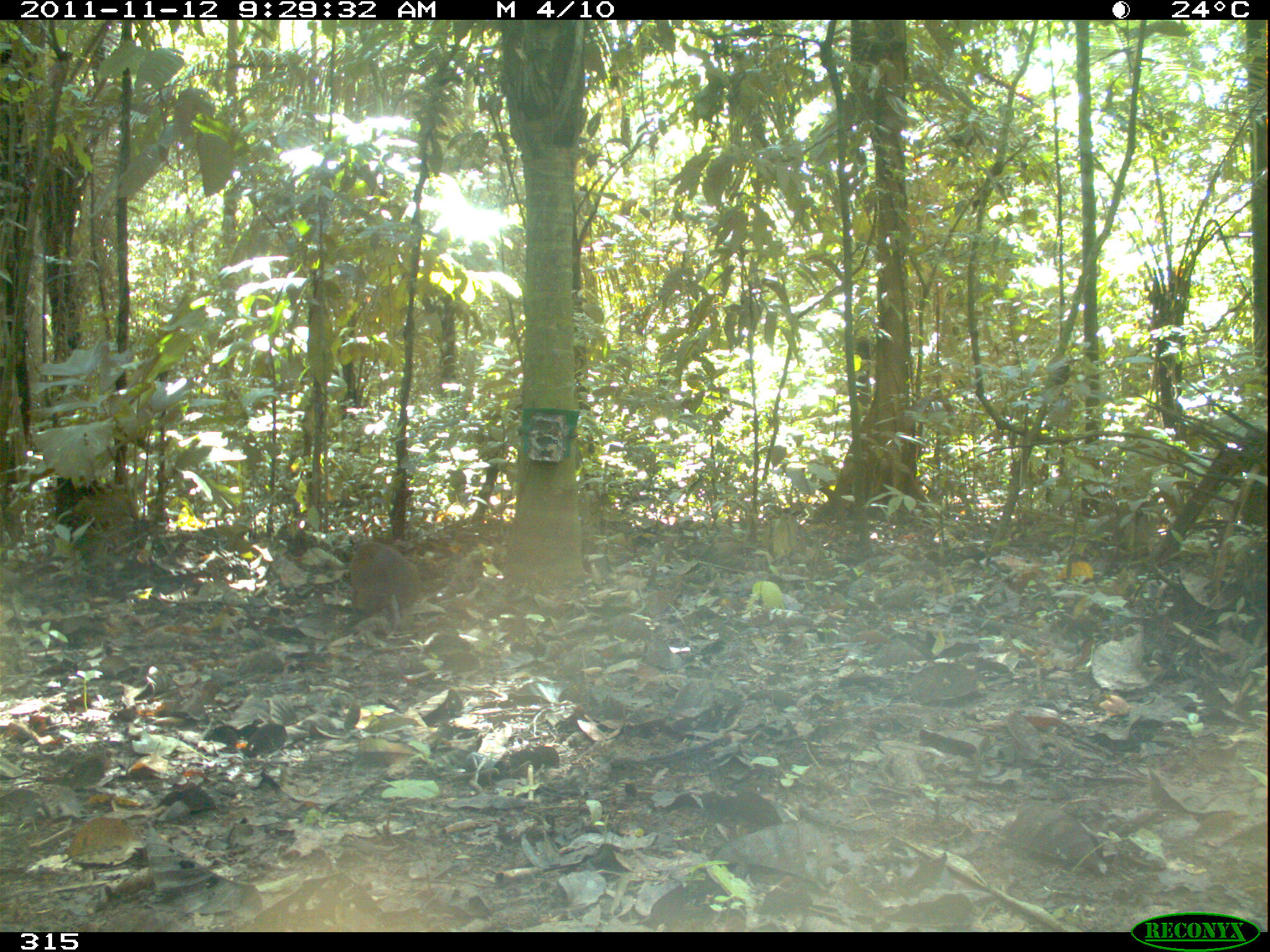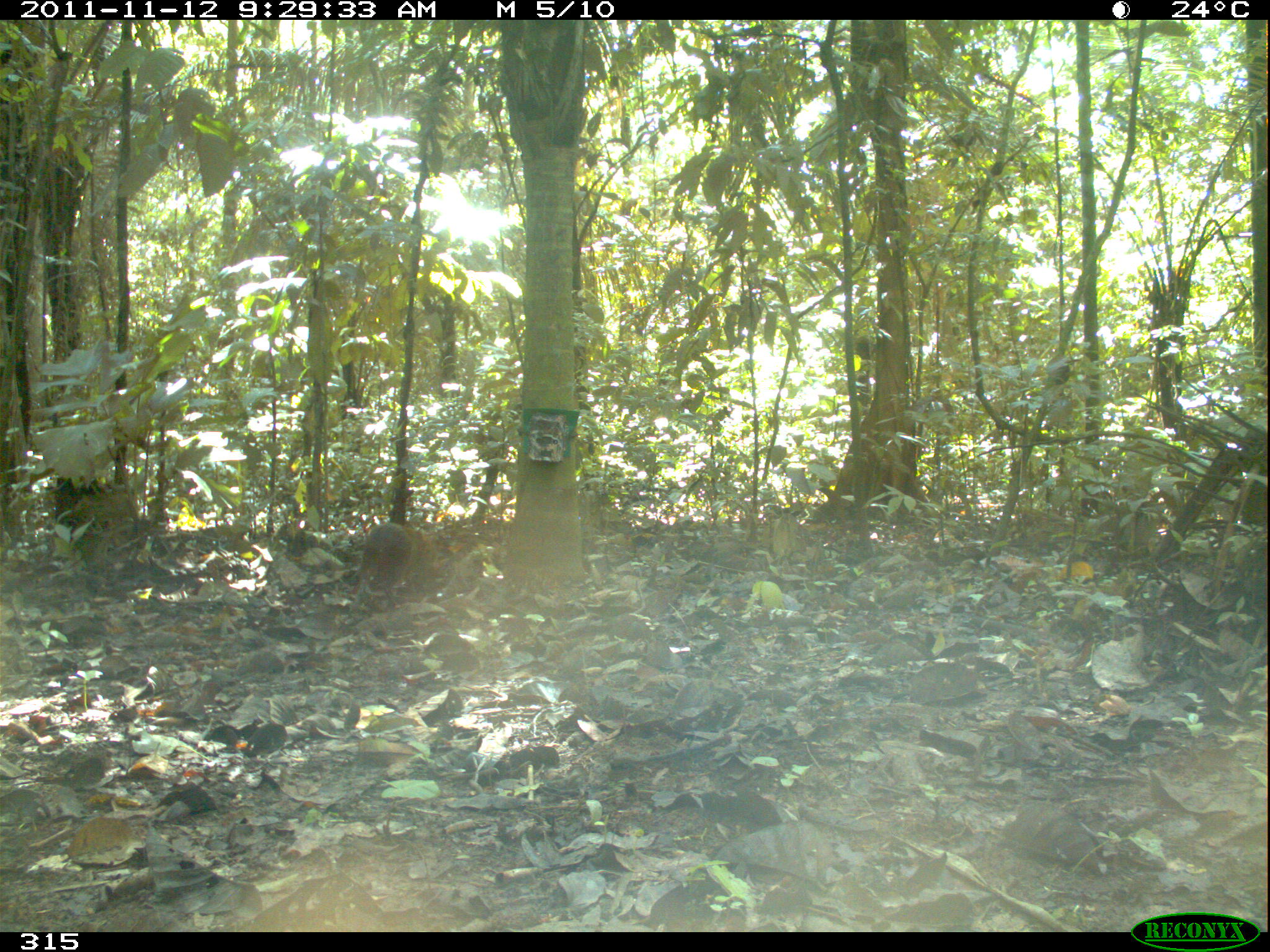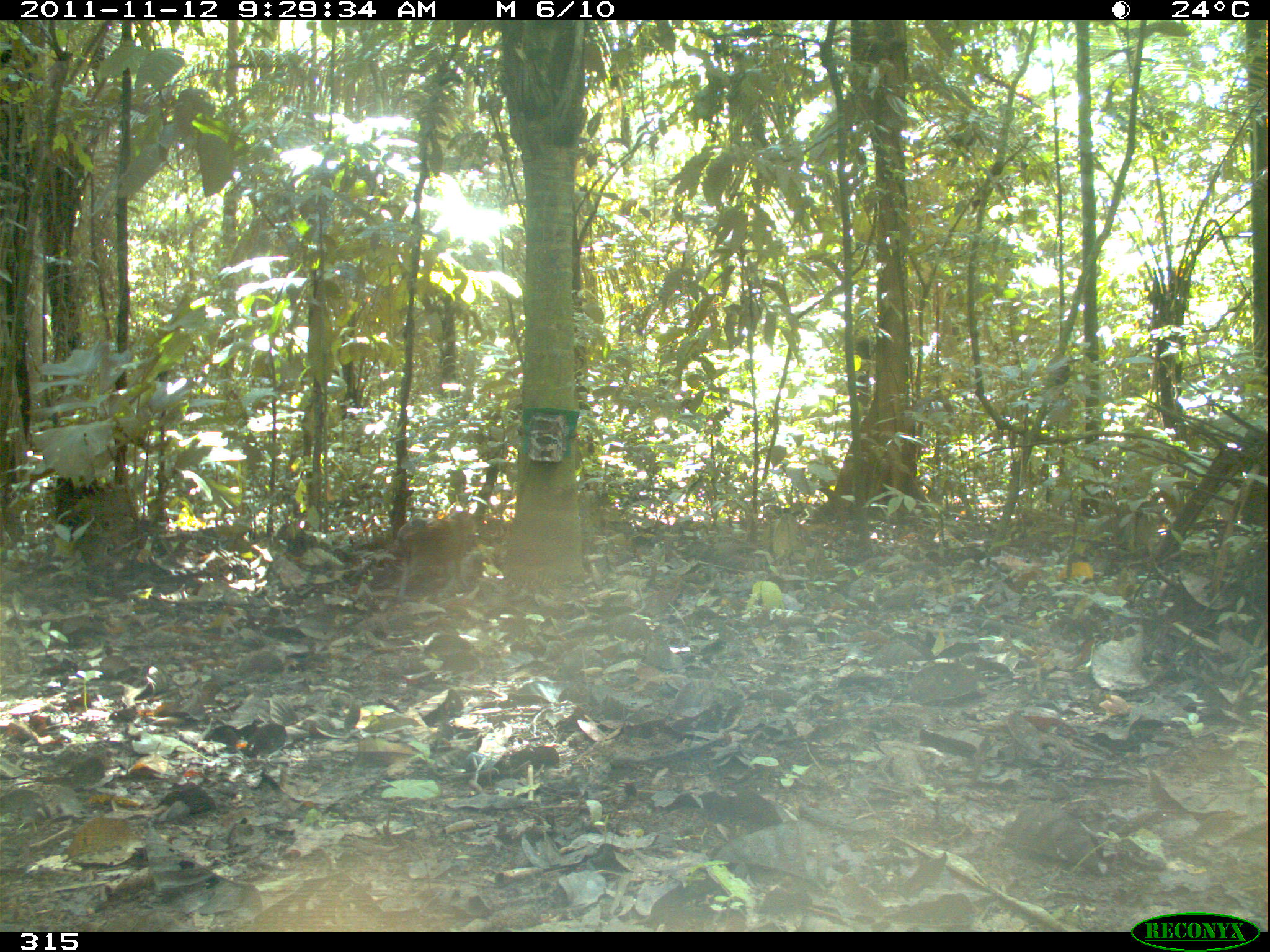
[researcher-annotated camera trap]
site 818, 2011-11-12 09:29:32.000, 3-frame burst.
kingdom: Animalia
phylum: Chordata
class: Mammalia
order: Rodentia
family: Dasyproctidae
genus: Dasyprocta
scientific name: Dasyprocta punctata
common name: central american agouti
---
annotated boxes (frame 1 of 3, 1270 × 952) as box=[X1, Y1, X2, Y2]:
dasyprocta punctata: box=[337, 540, 423, 628]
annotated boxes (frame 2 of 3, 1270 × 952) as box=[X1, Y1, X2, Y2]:
dasyprocta punctata: box=[348, 519, 436, 601]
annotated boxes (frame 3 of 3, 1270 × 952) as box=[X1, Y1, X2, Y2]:
dasyprocta punctata: box=[393, 512, 488, 597]